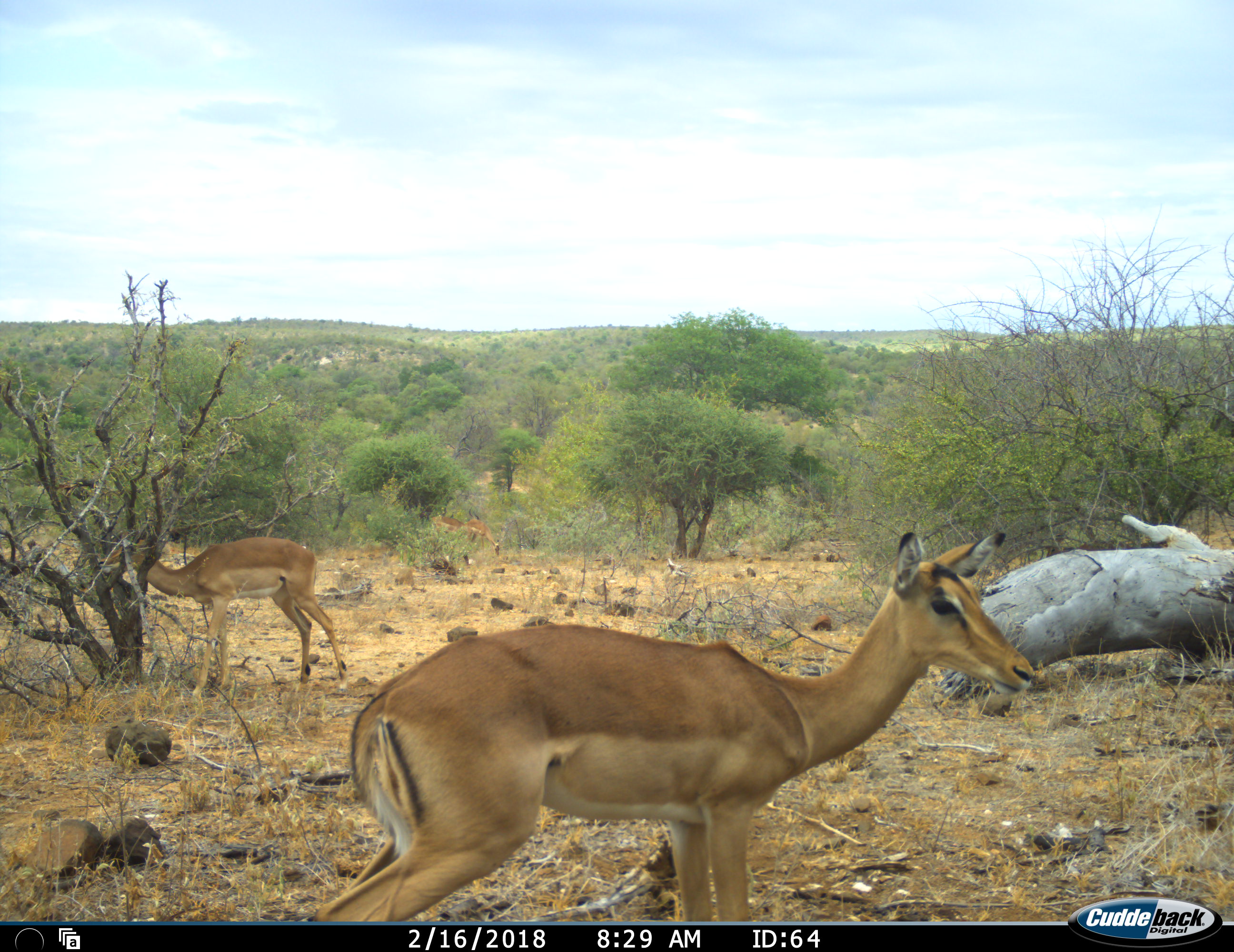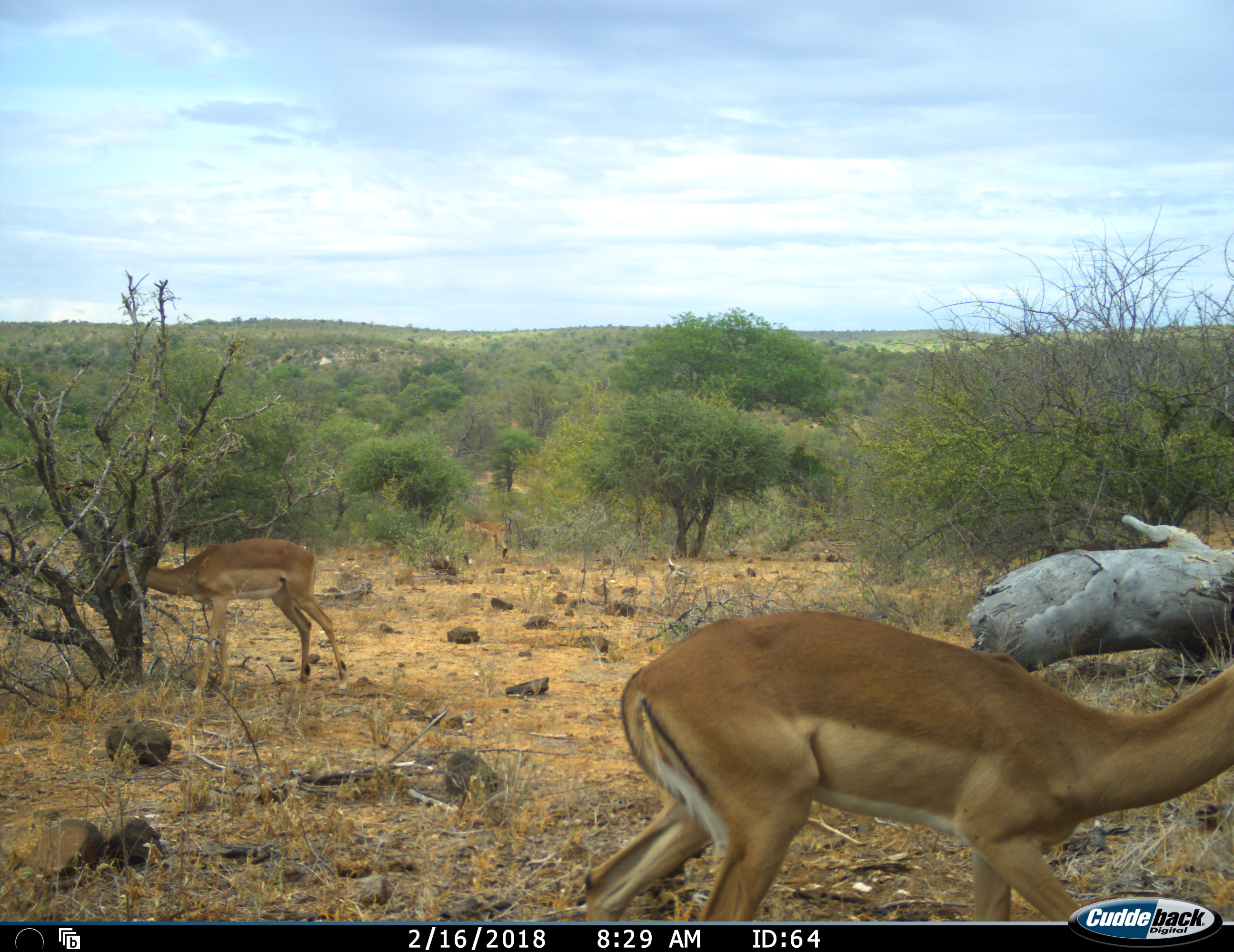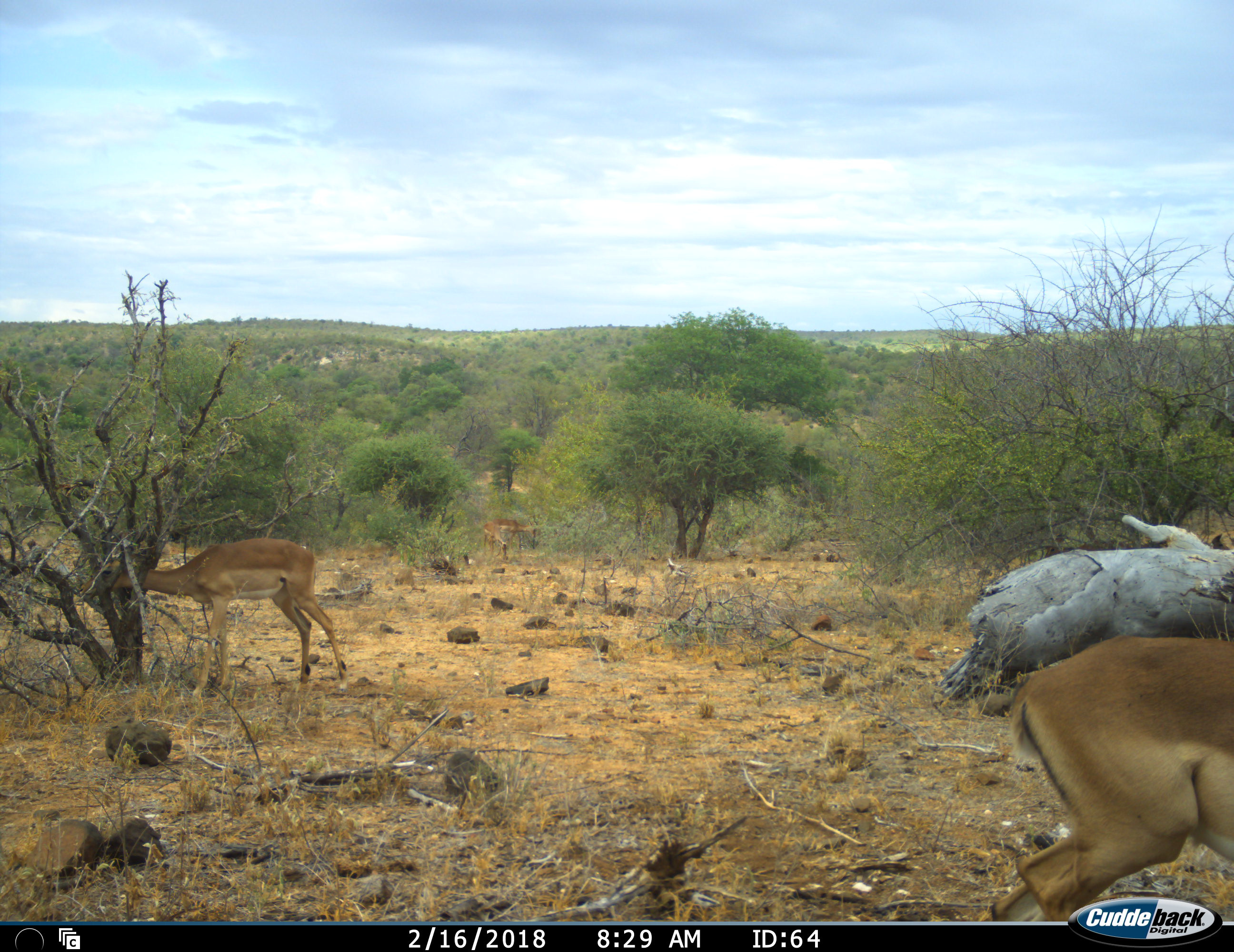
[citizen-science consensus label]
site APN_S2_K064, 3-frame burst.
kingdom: Animalia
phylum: Chordata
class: Mammalia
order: Artiodactyla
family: Bovidae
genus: Aepyceros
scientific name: Aepyceros melampus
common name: impala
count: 4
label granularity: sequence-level